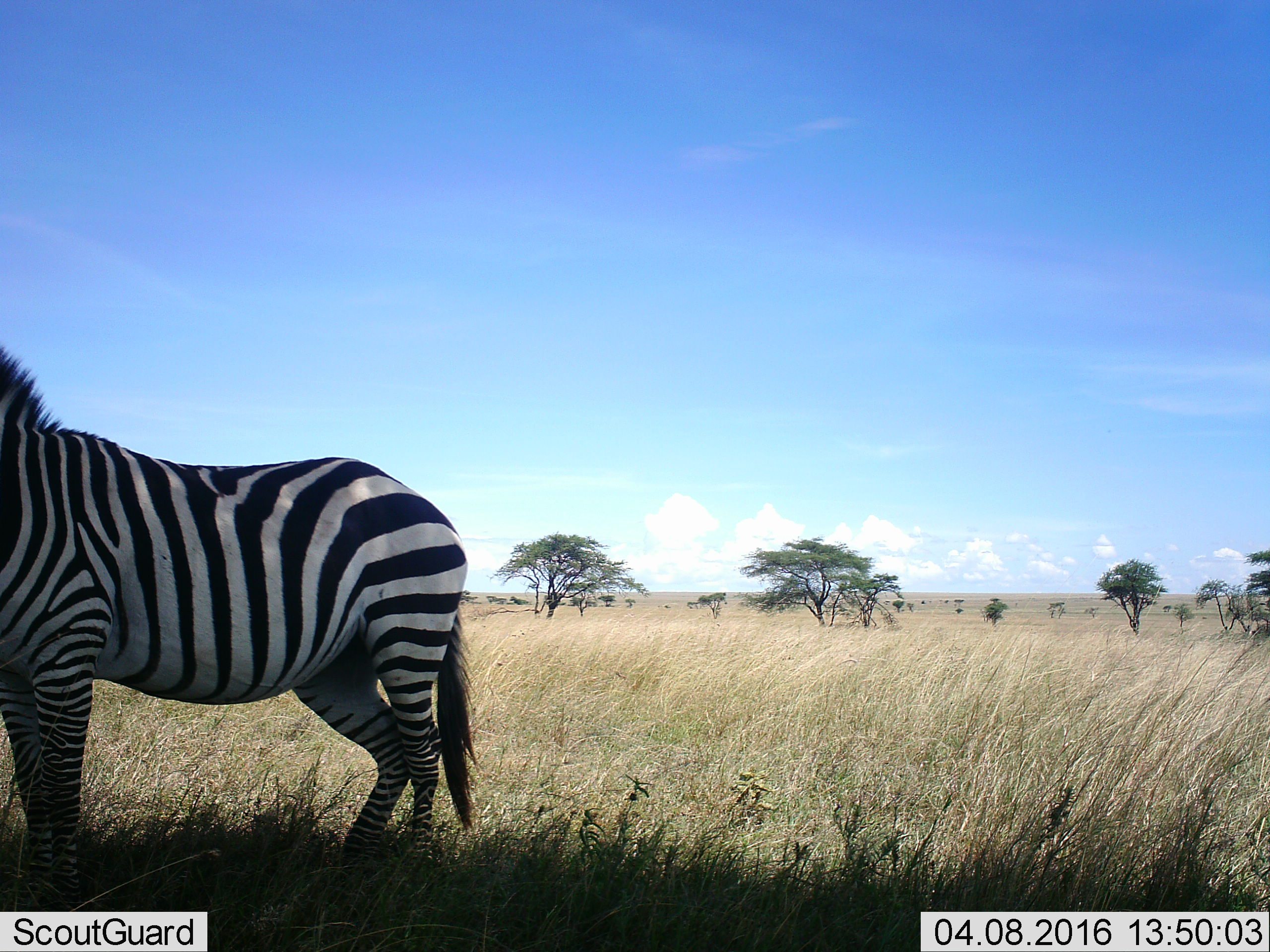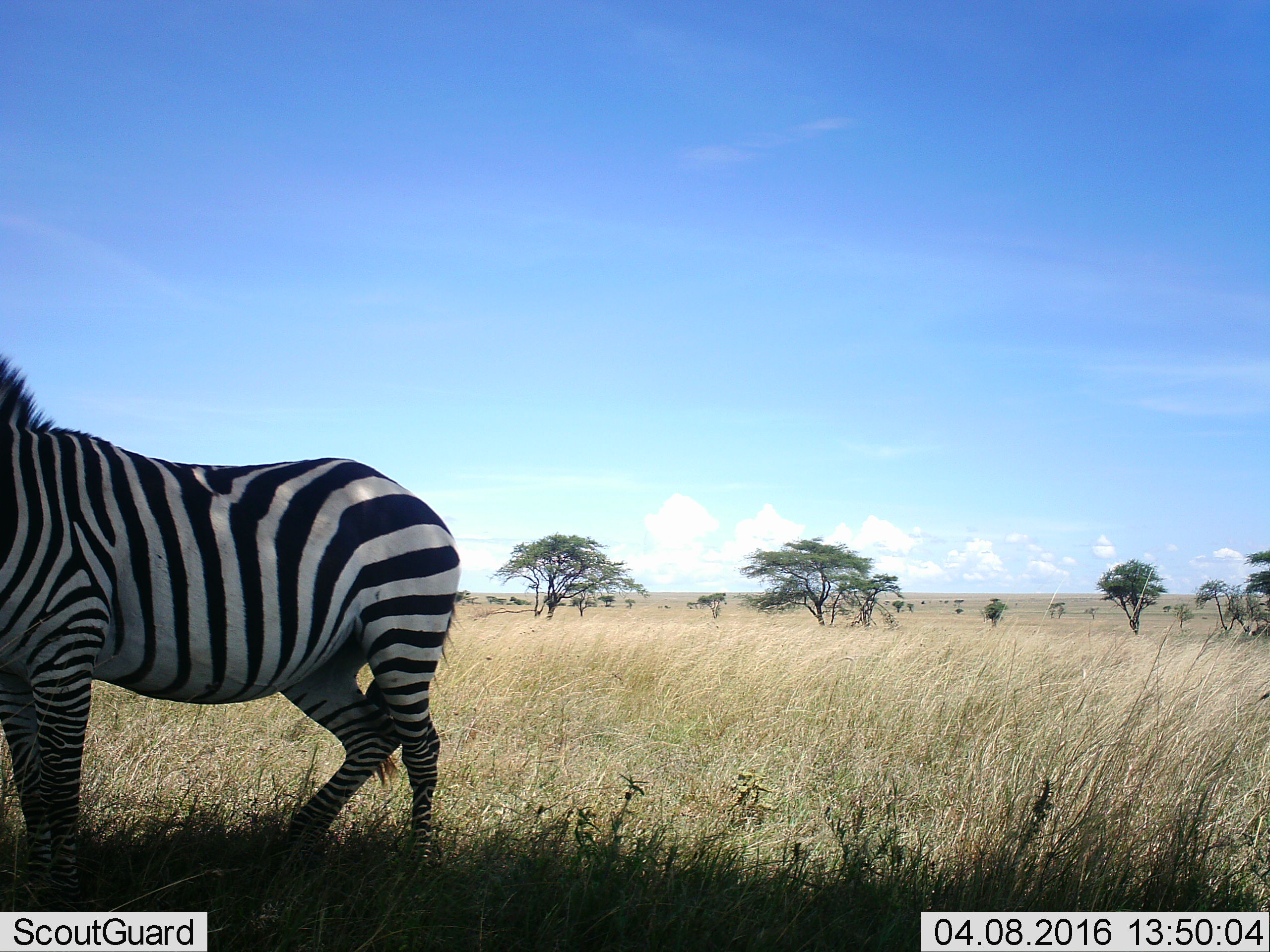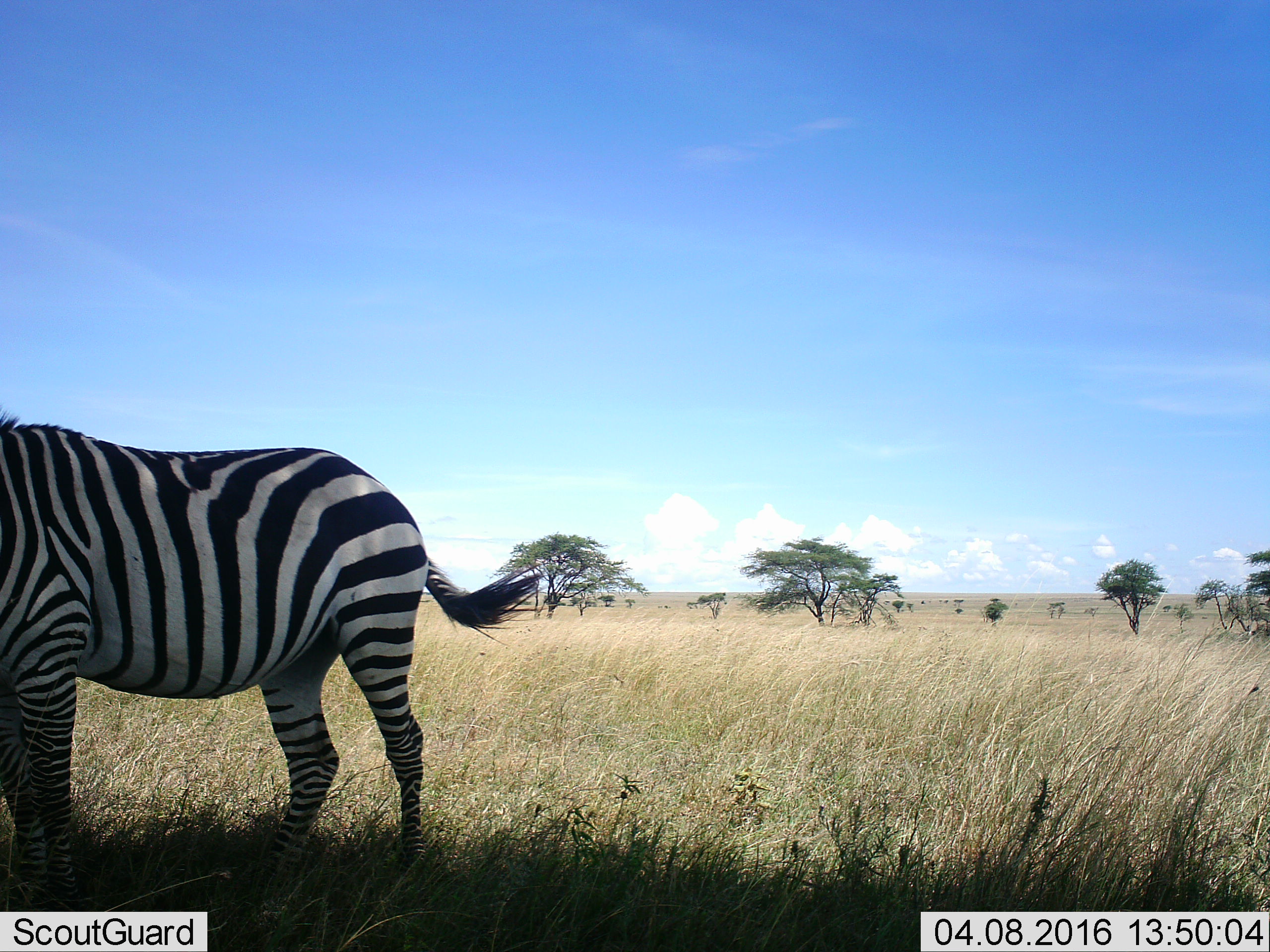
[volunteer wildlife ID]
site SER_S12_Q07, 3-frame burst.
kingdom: Animalia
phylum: Chordata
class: Mammalia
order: Perissodactyla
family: Equidae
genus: Equus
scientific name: Equus quagga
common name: plains zebra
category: zebraplains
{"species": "zebraplains (plains zebra) (Equus quagga)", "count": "1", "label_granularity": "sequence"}